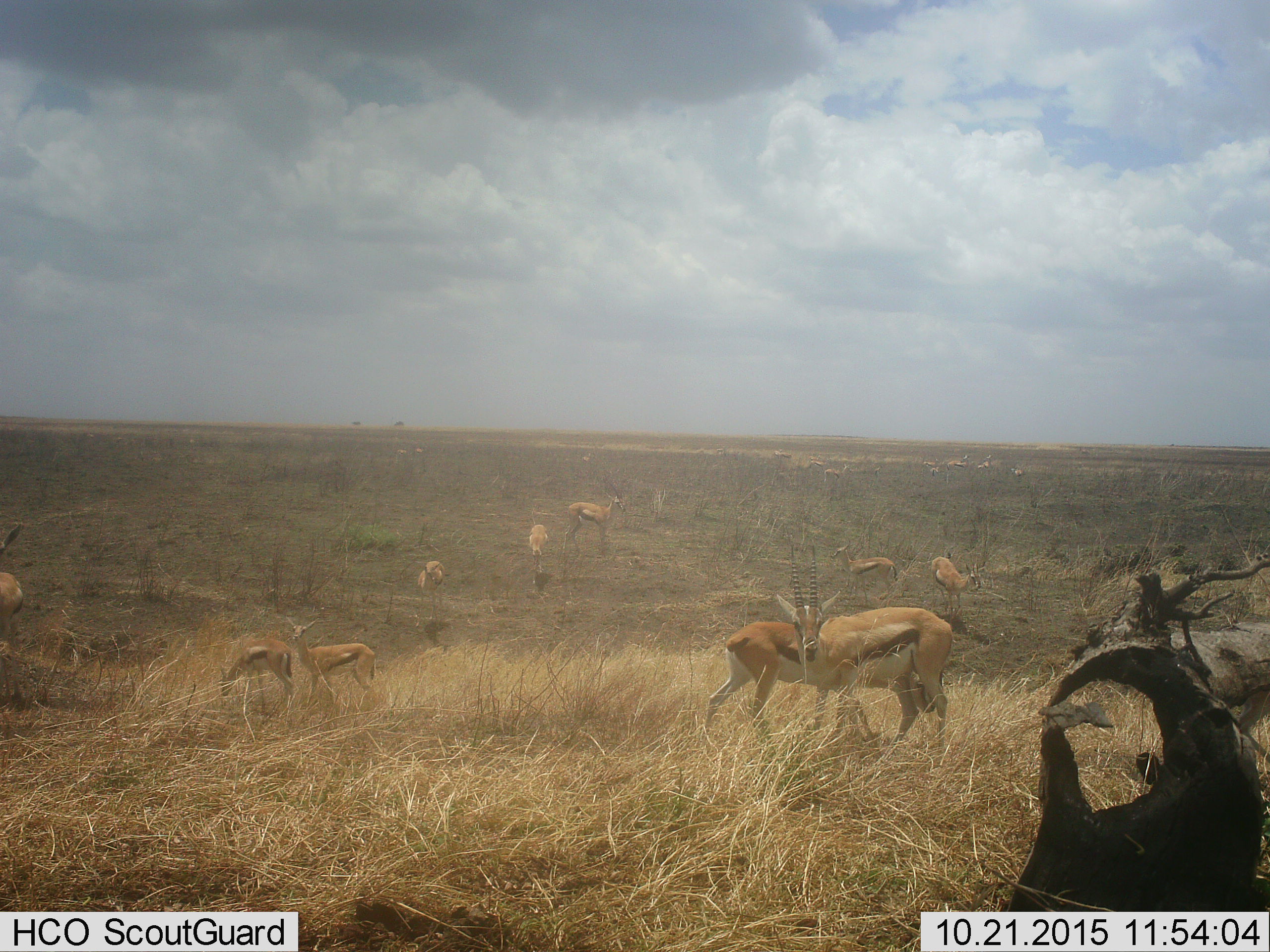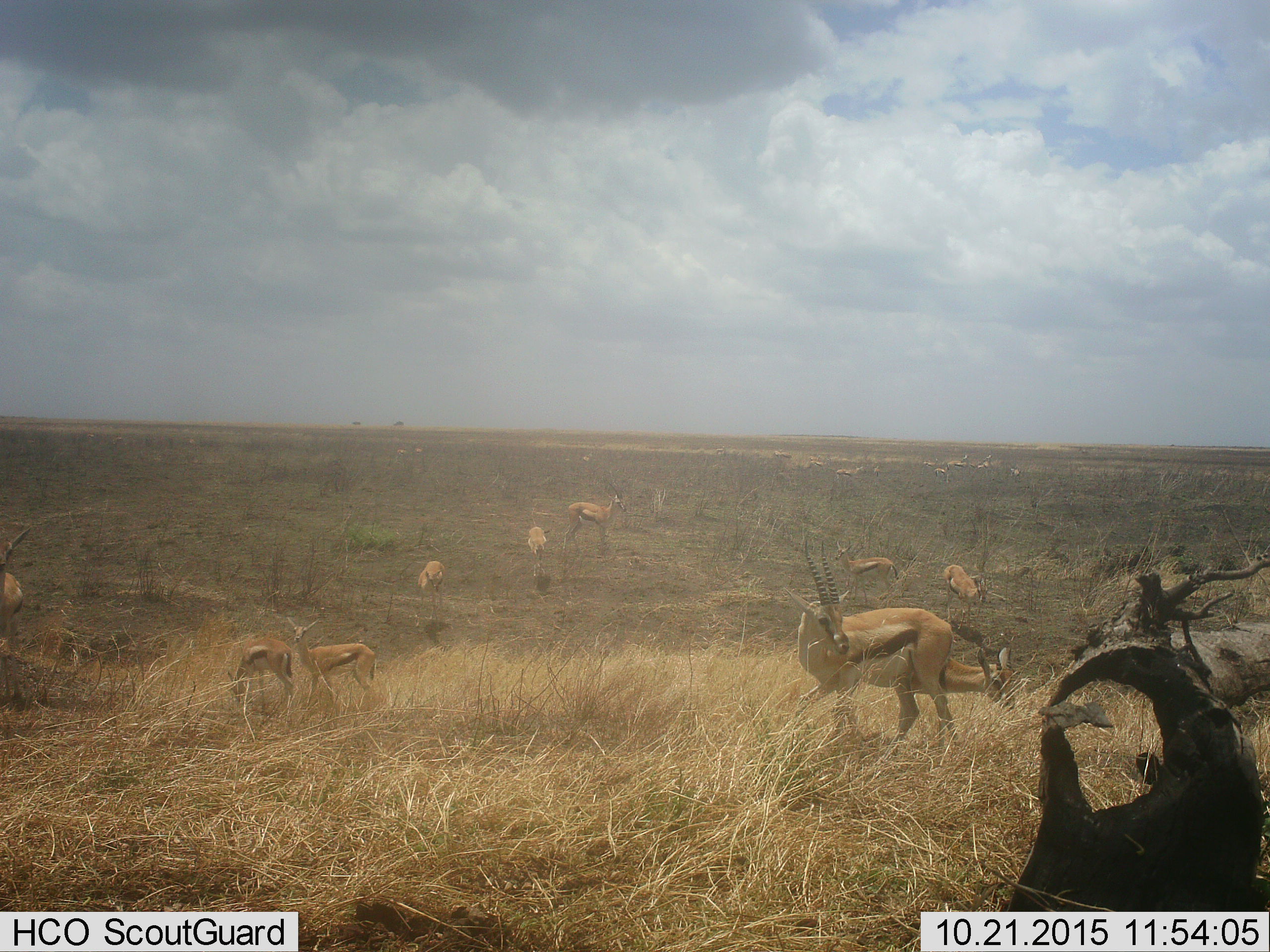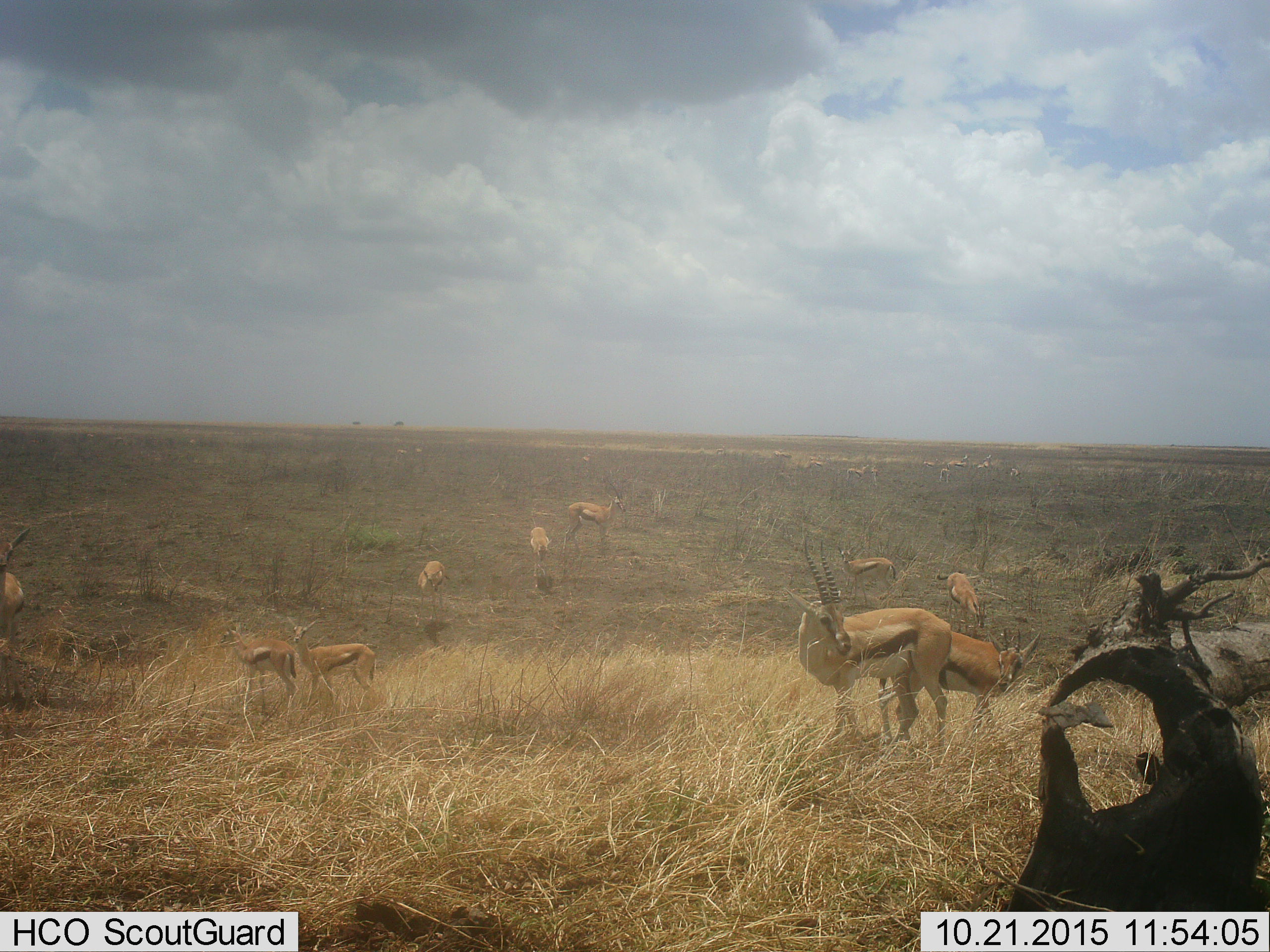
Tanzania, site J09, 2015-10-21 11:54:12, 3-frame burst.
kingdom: Animalia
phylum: Chordata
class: Mammalia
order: Artiodactyla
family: Bovidae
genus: Eudorcas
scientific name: Eudorcas thomsonii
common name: thomson's gazelle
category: gazellethomsons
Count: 11-50.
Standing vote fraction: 100%.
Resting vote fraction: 0%.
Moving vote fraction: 88%.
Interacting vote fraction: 12%.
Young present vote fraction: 38%.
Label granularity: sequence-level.